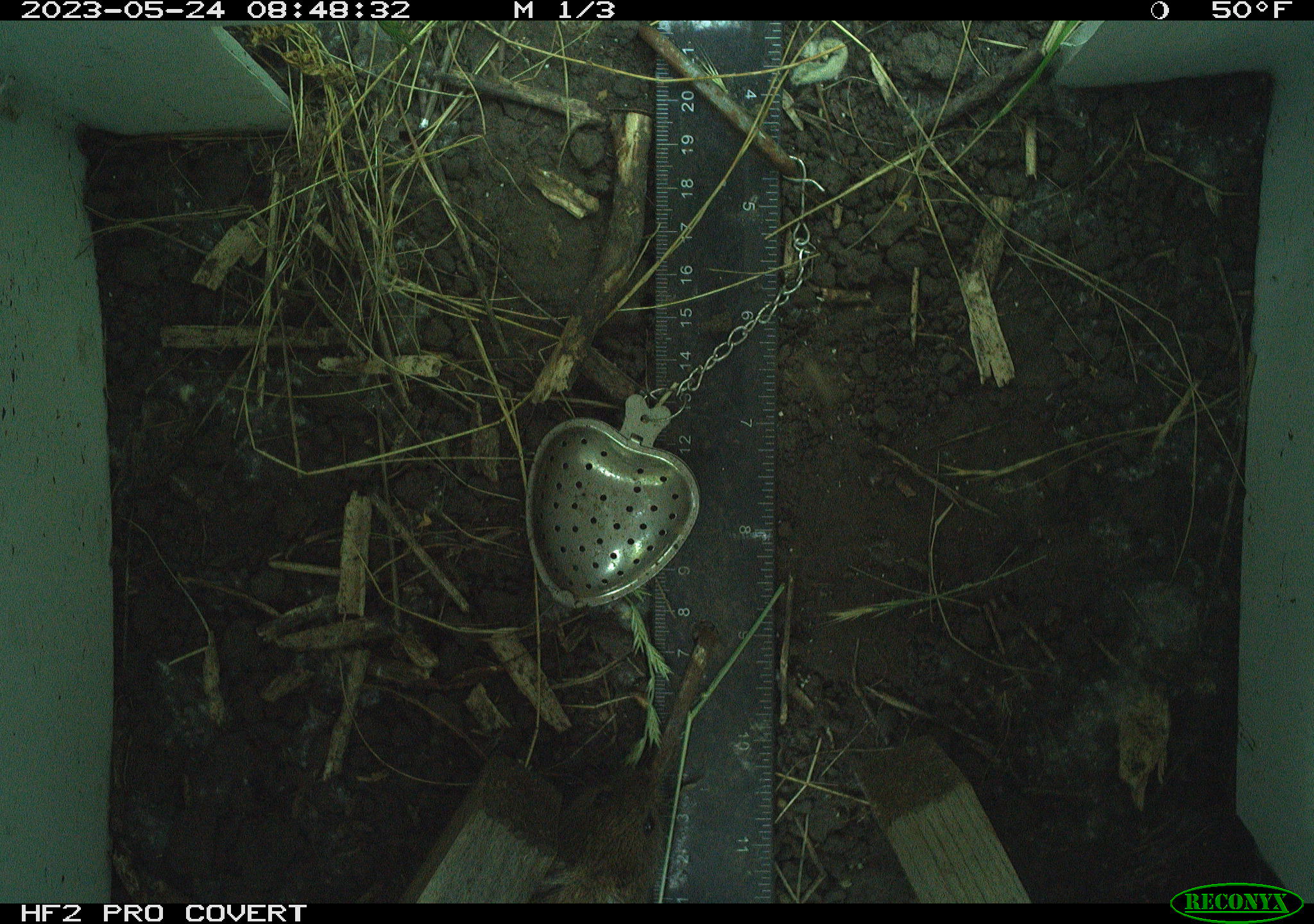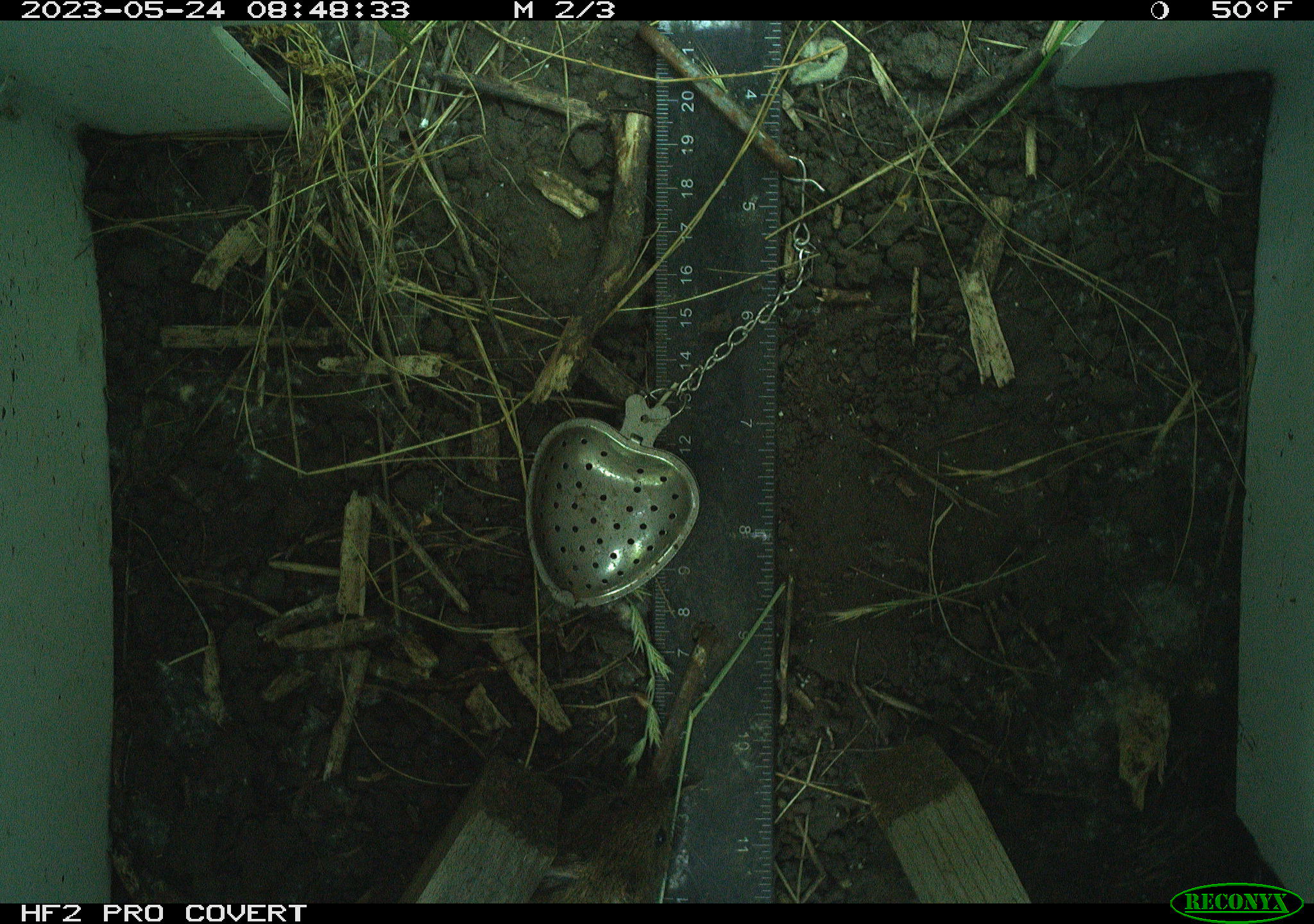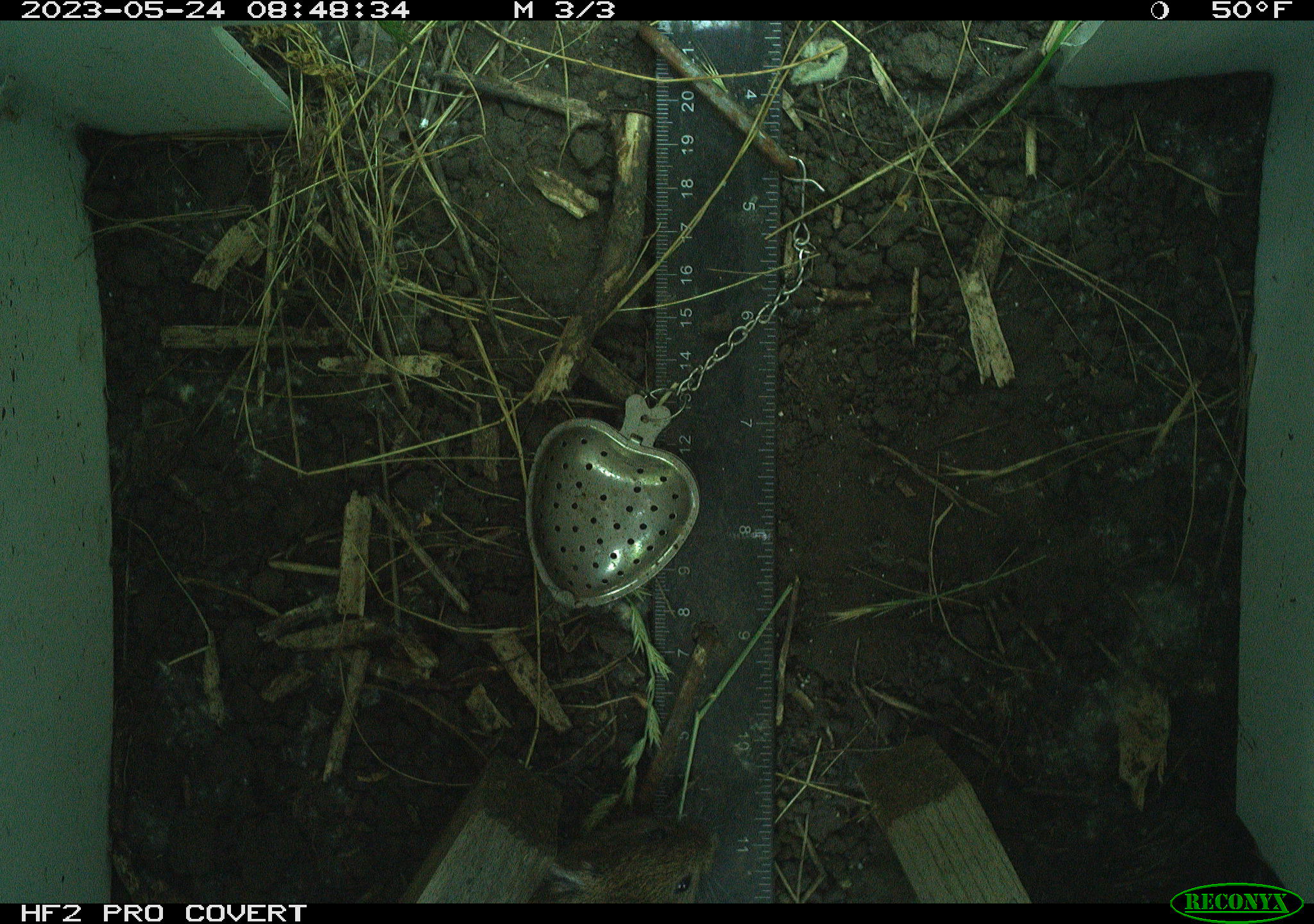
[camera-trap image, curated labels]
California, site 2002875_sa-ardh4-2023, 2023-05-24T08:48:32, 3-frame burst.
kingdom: Animalia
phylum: Chordata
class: Mammalia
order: Rodentia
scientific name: Rodentia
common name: mouse species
Mouse species (Rodentia).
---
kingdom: Animalia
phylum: Chordata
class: Mammalia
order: Rodentia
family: Cricetidae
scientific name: Arvicolinae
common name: voles, lemmings, and muskrats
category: arvicolinae subfamily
Arvicolinae subfamily (voles, lemmings, and muskrats) (Arvicolinae).